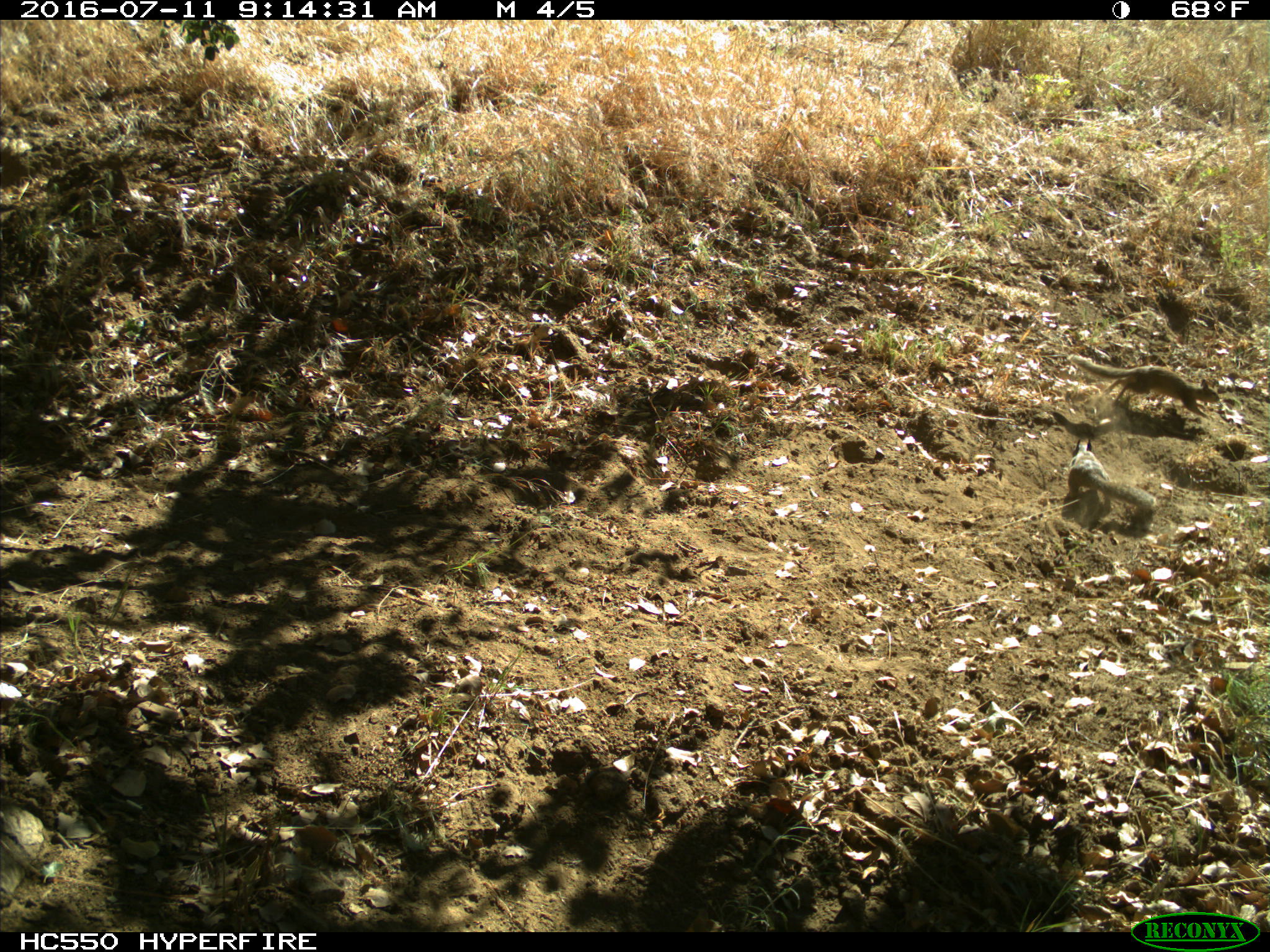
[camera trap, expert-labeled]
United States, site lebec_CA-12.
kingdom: Animalia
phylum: Chordata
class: Mammalia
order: Rodentia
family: Sciuridae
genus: Otospermophilus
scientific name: Otospermophilus beecheyi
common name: california ground squirrel